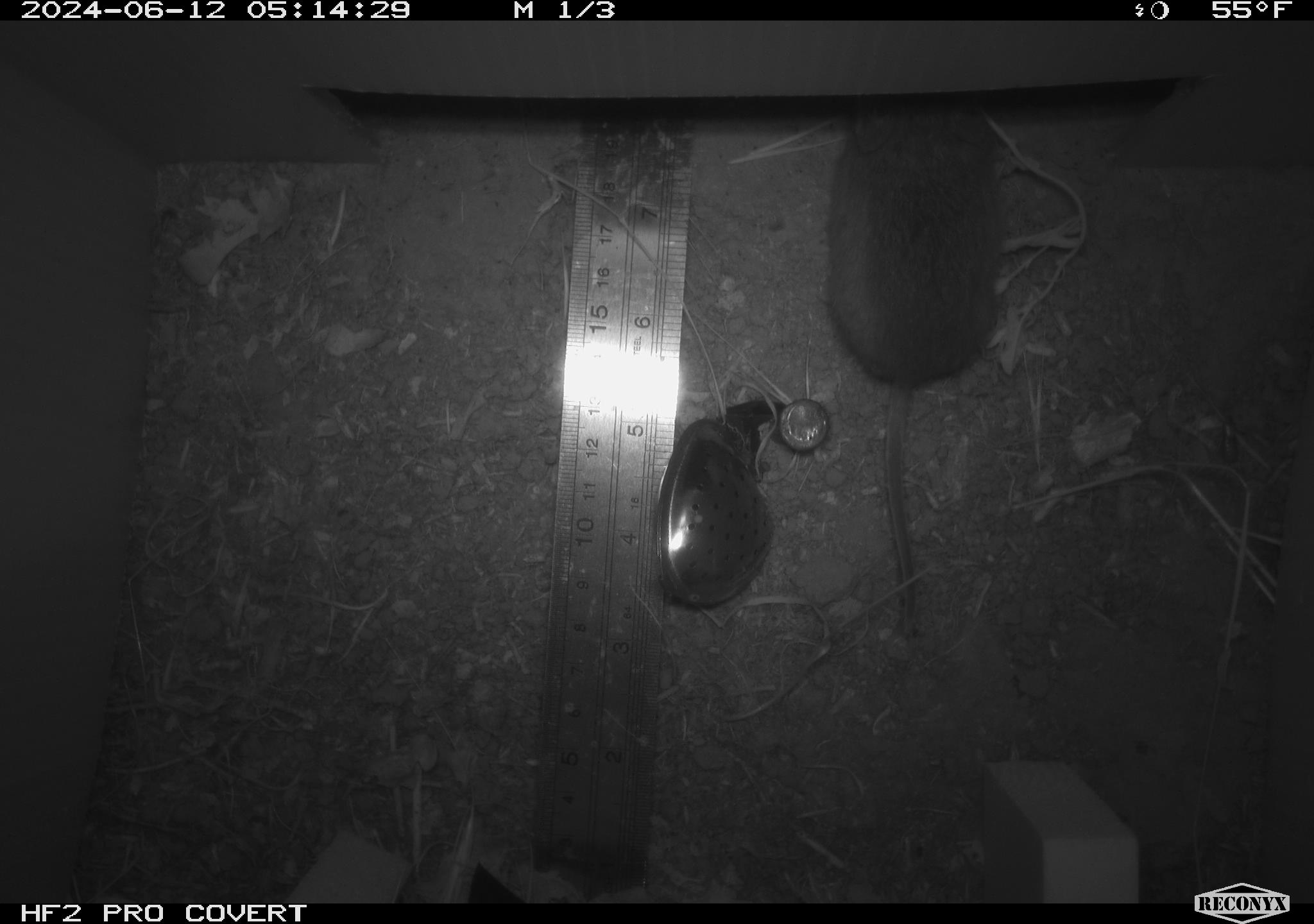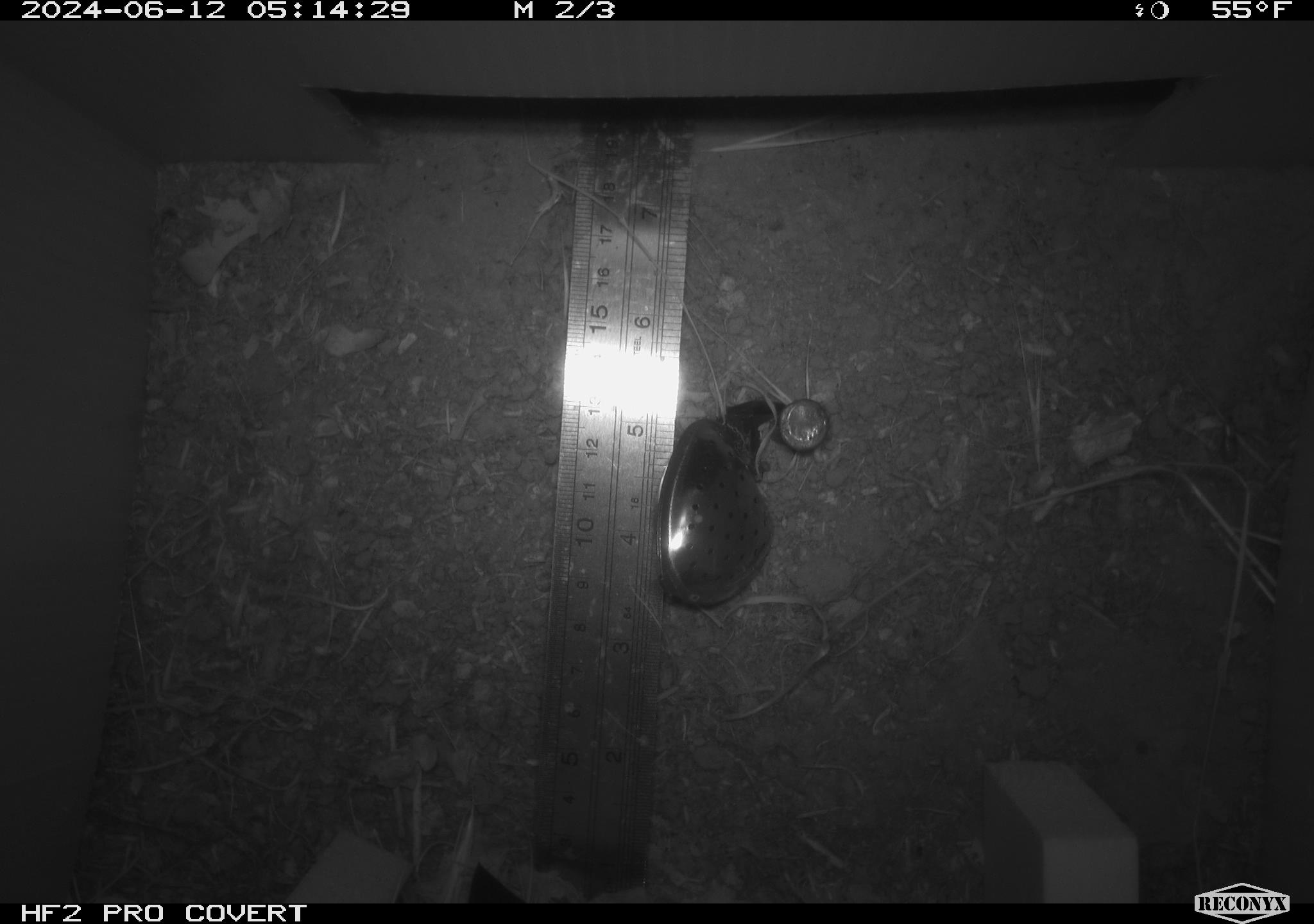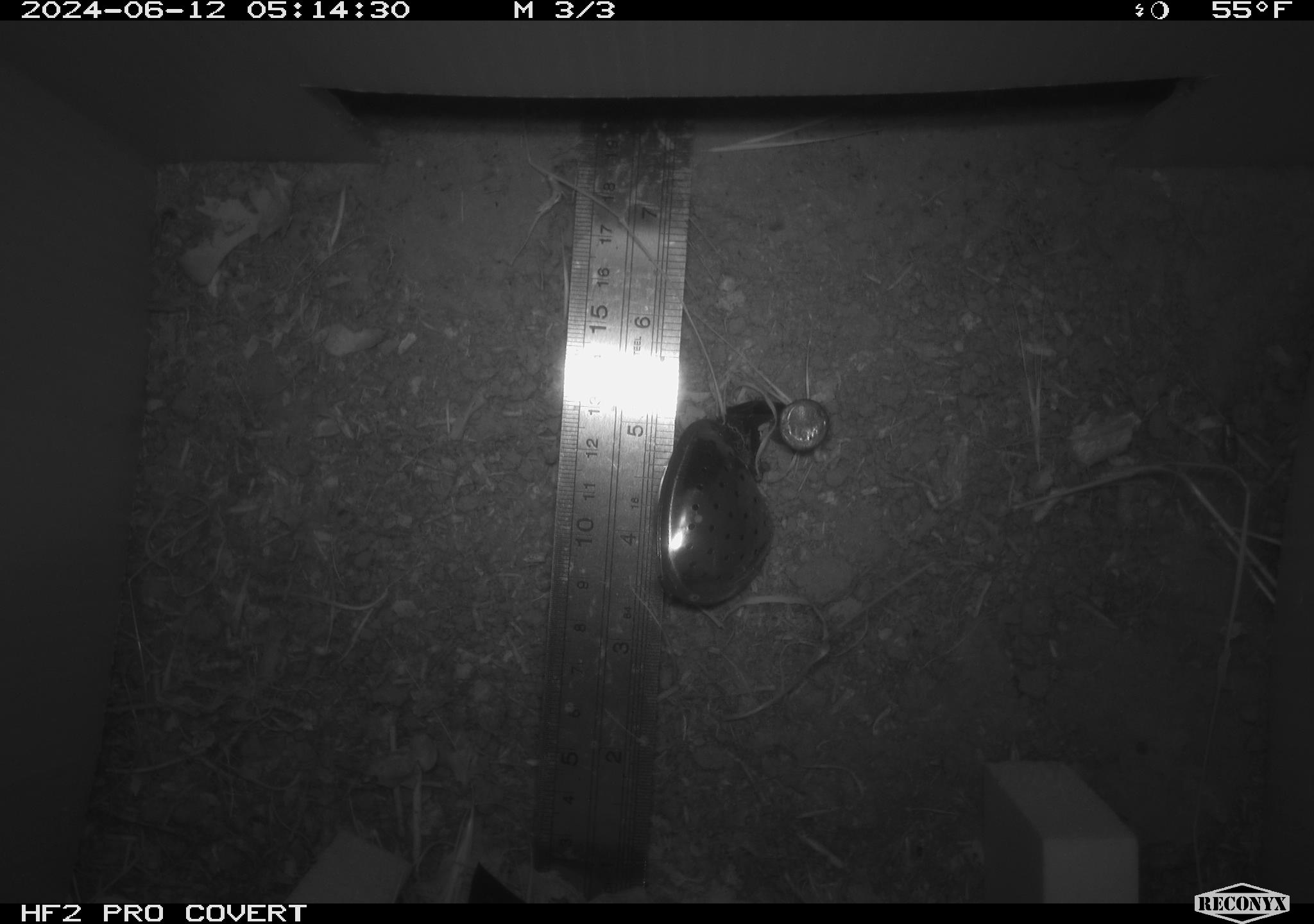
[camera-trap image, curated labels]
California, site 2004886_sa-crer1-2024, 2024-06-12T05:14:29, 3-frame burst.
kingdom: Animalia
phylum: Chordata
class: Mammalia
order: Rodentia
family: Cricetidae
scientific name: Arvicolinae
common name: voles, lemmings, and muskrats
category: arvicolinae subfamily